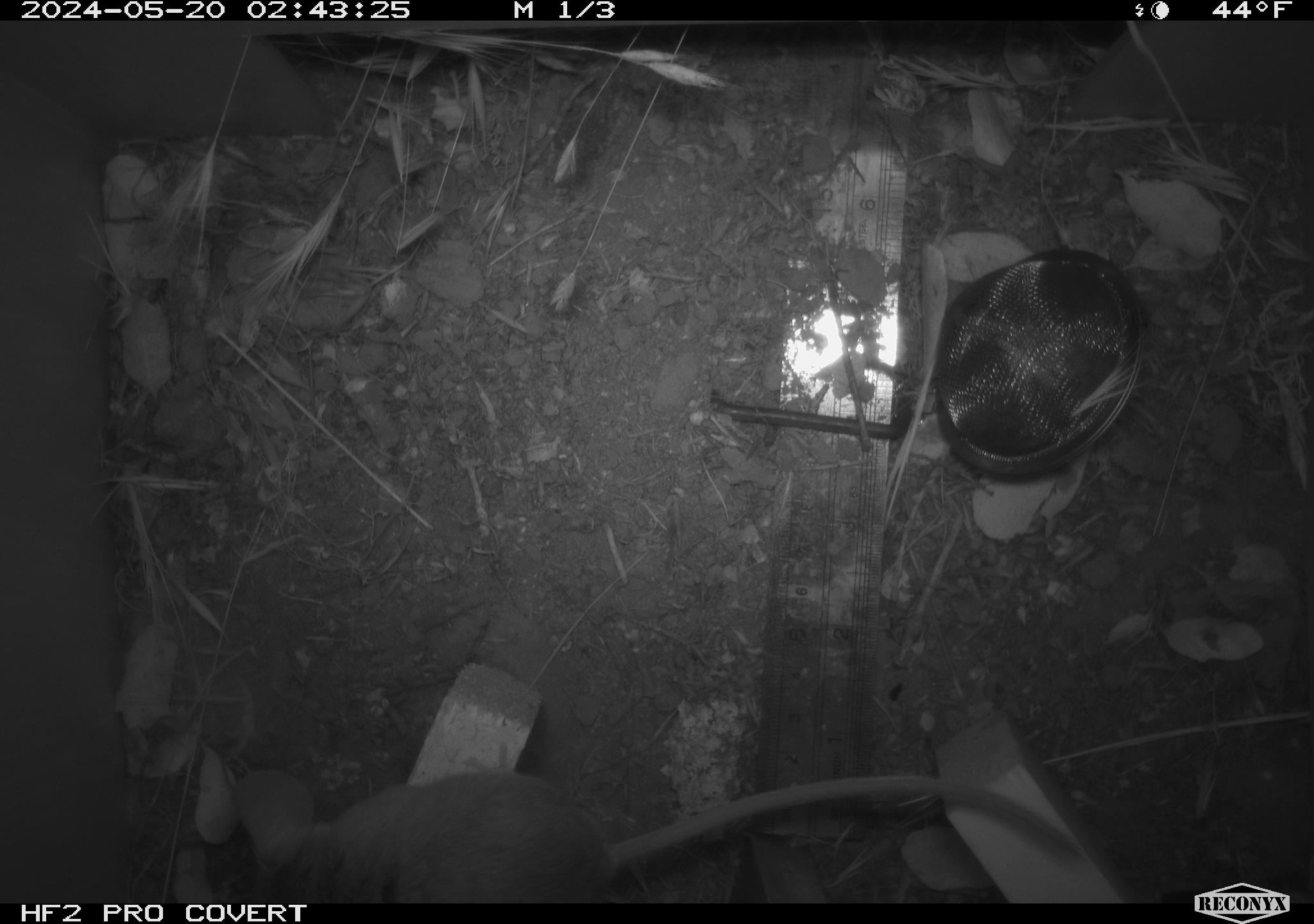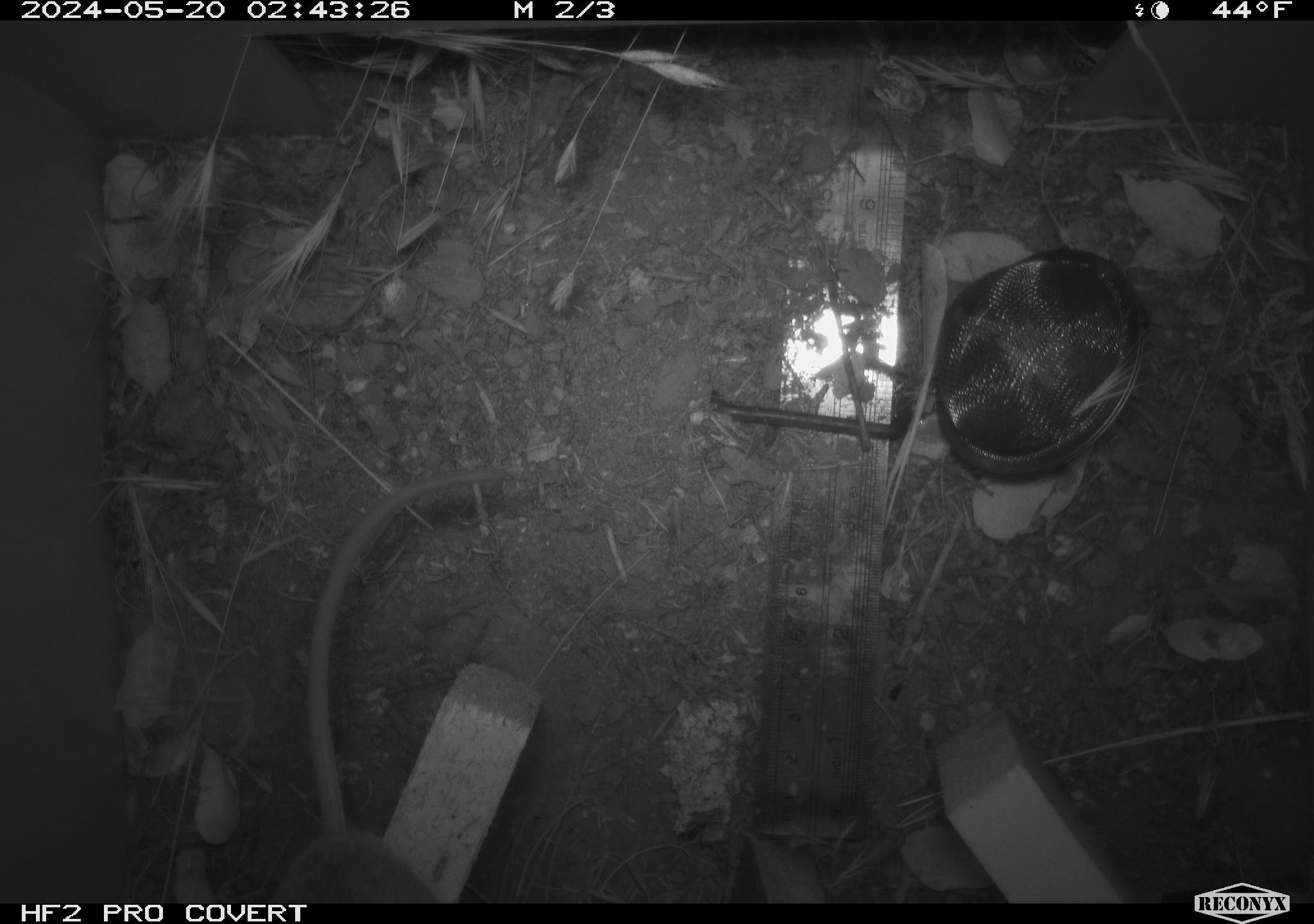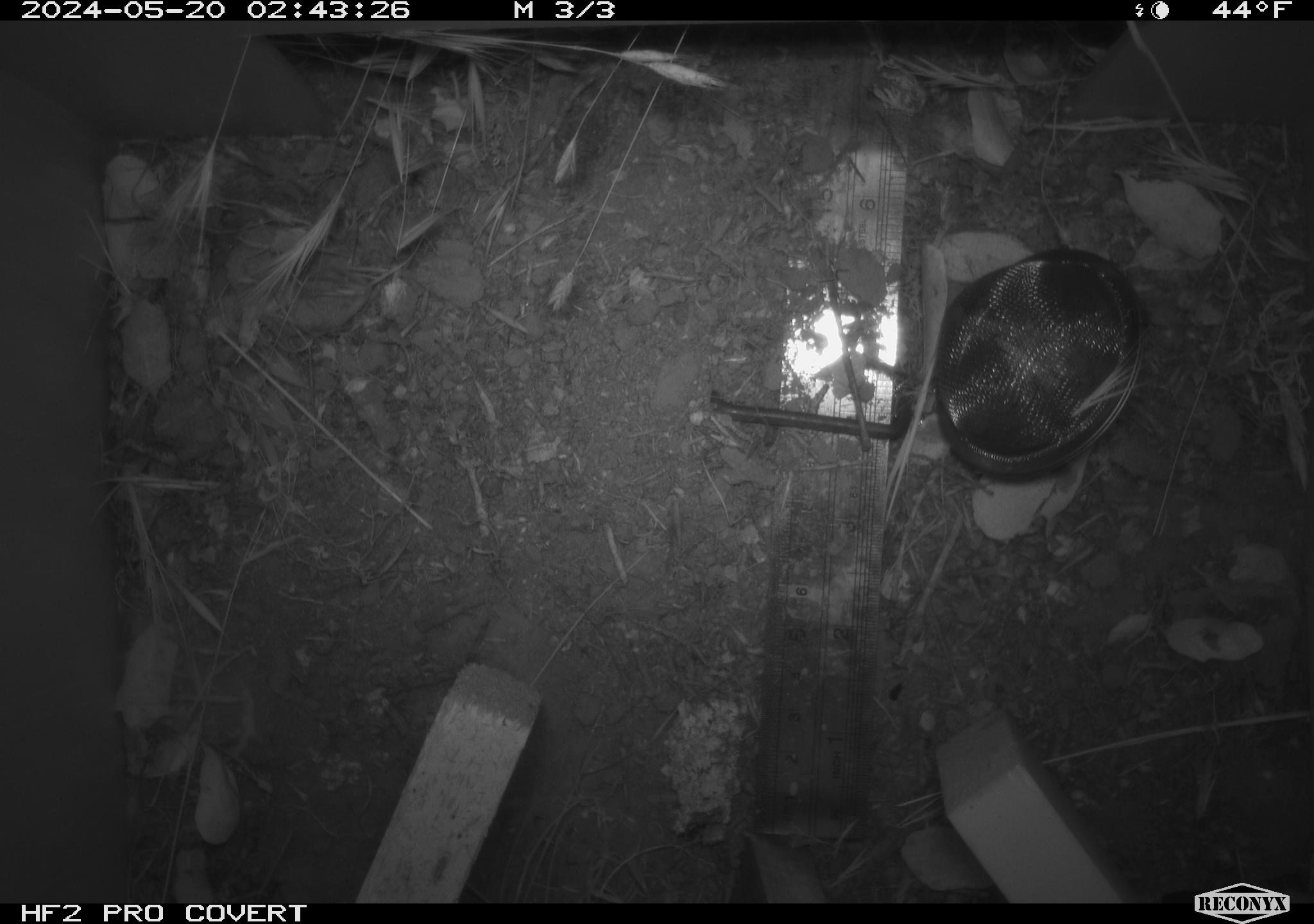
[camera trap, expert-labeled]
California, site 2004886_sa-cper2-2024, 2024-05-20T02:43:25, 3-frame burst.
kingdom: Animalia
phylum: Chordata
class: Mammalia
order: Rodentia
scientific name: Rodentia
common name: rodent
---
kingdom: Animalia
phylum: Chordata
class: Mammalia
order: Rodentia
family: Heteromyidae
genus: Dipodomys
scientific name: Dipodomys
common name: kangaroo rats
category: dipodomys species